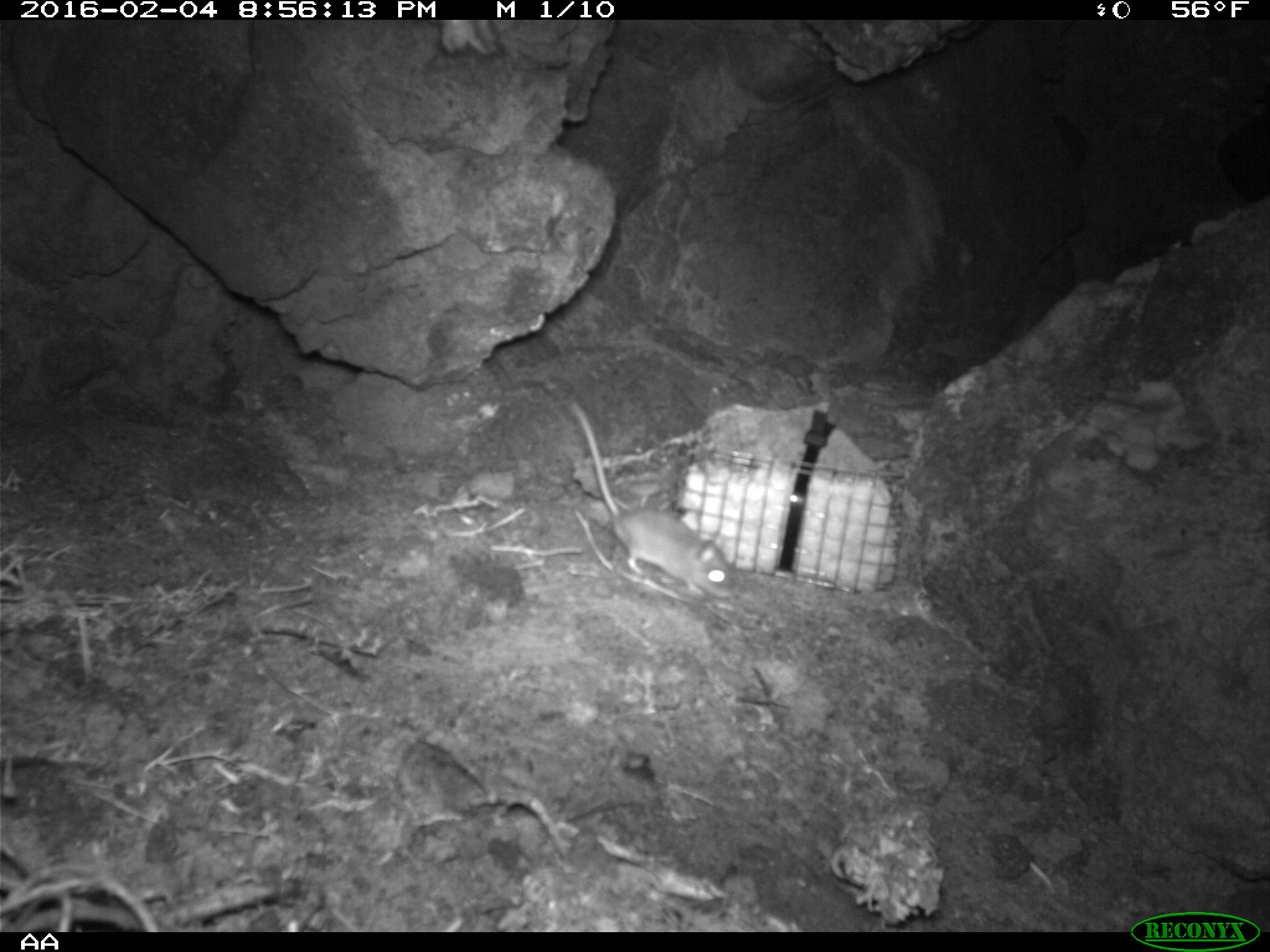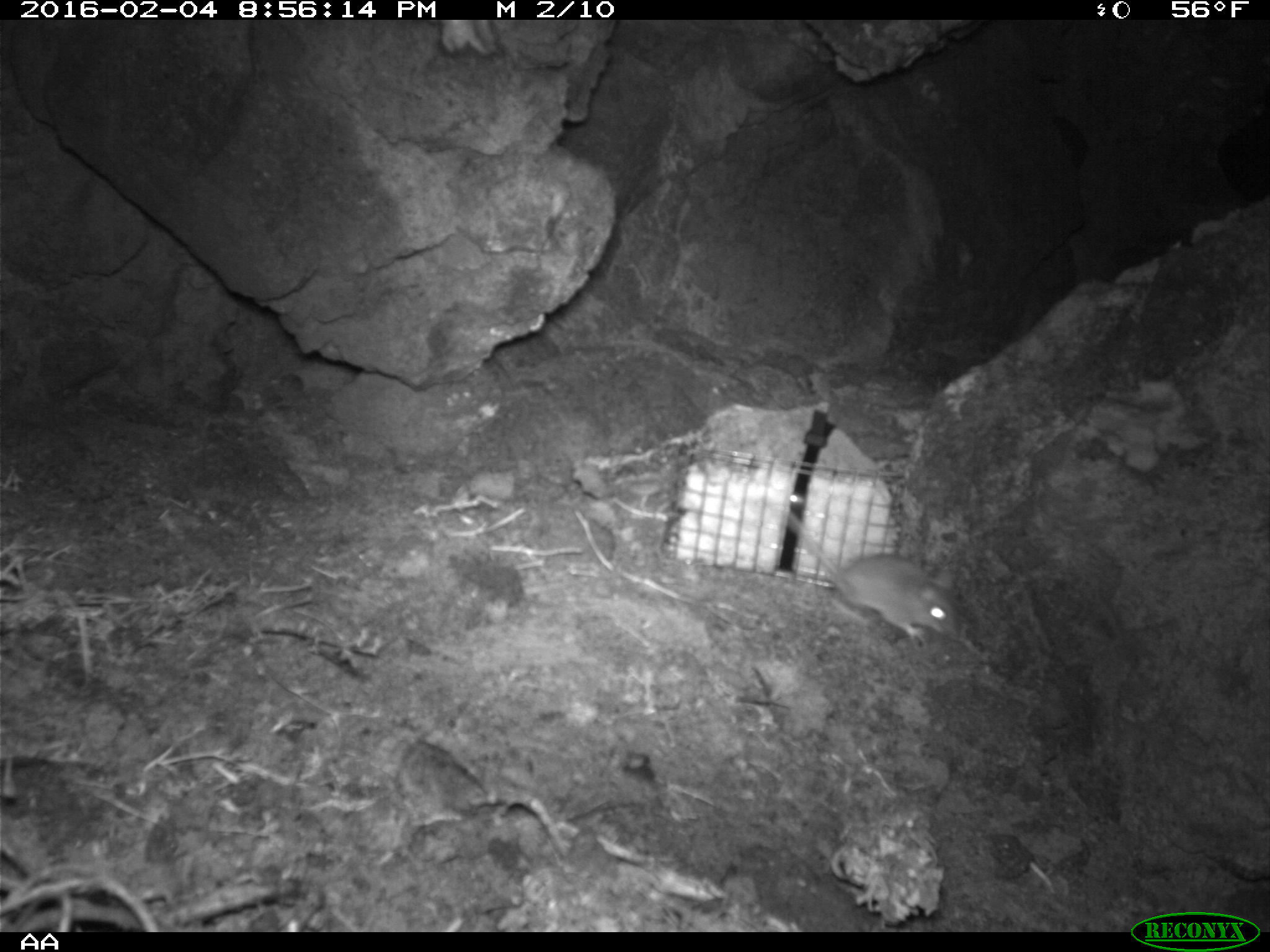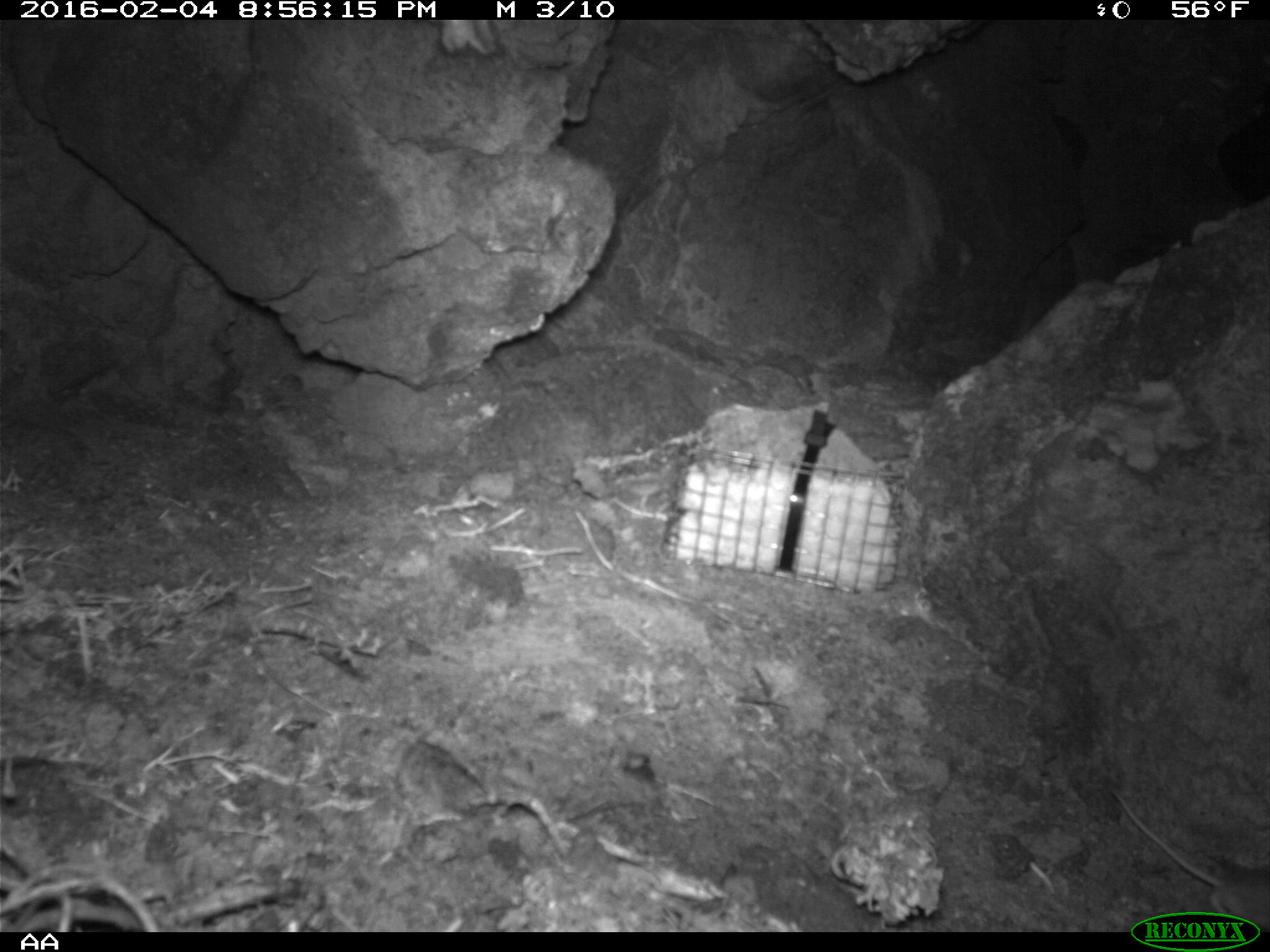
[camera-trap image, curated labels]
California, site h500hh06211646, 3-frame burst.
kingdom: Animalia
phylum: Chordata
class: Mammalia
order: Rodentia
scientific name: Rodentia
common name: rodent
Rodent (Rodentia).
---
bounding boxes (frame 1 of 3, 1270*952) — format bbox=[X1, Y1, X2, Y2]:
rodent: bbox=[564, 399, 736, 604]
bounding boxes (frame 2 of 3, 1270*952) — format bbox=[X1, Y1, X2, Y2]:
rodent: bbox=[781, 512, 966, 640]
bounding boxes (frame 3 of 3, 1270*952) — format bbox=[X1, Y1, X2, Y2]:
rodent: bbox=[1109, 787, 1269, 931]